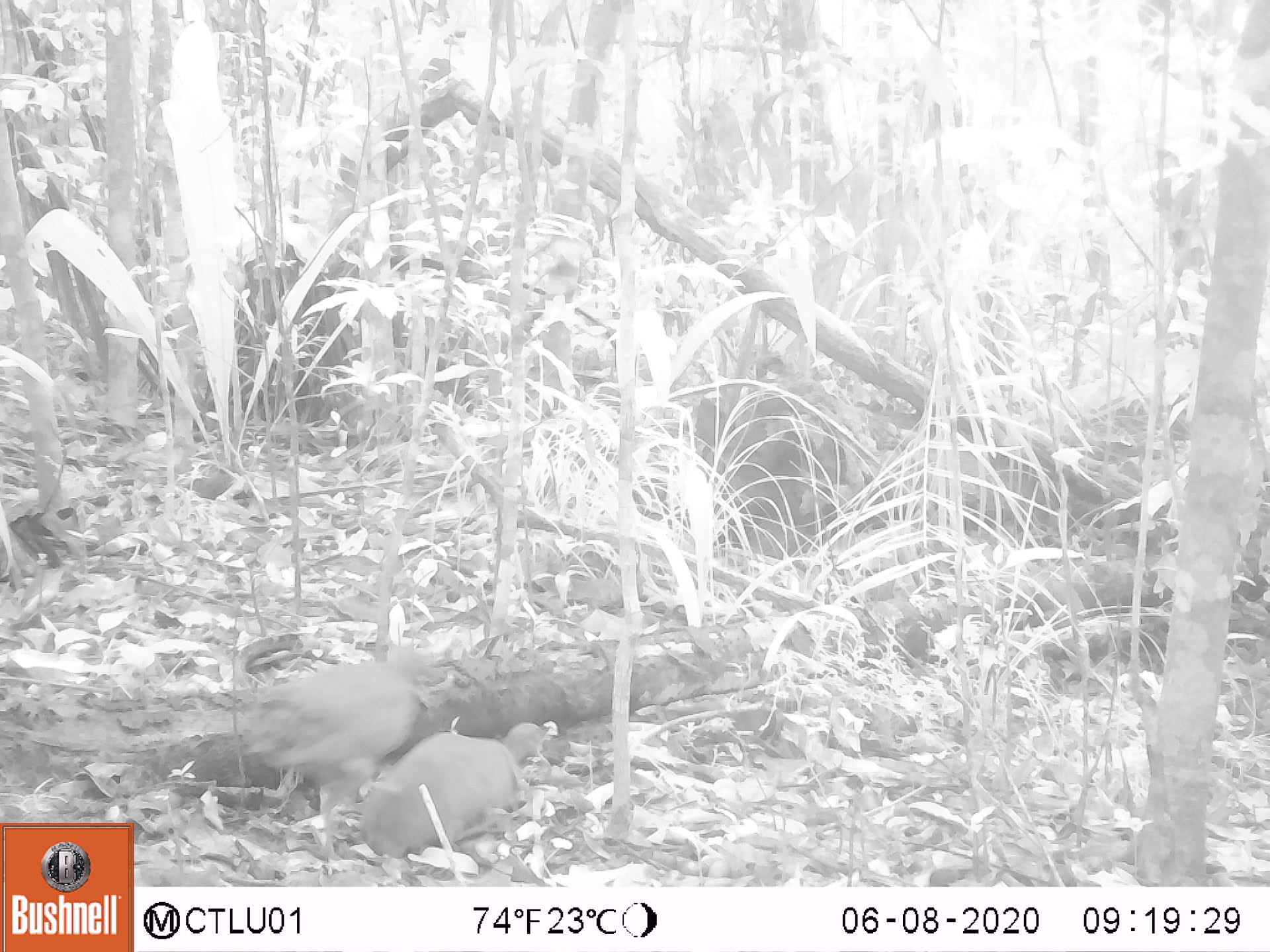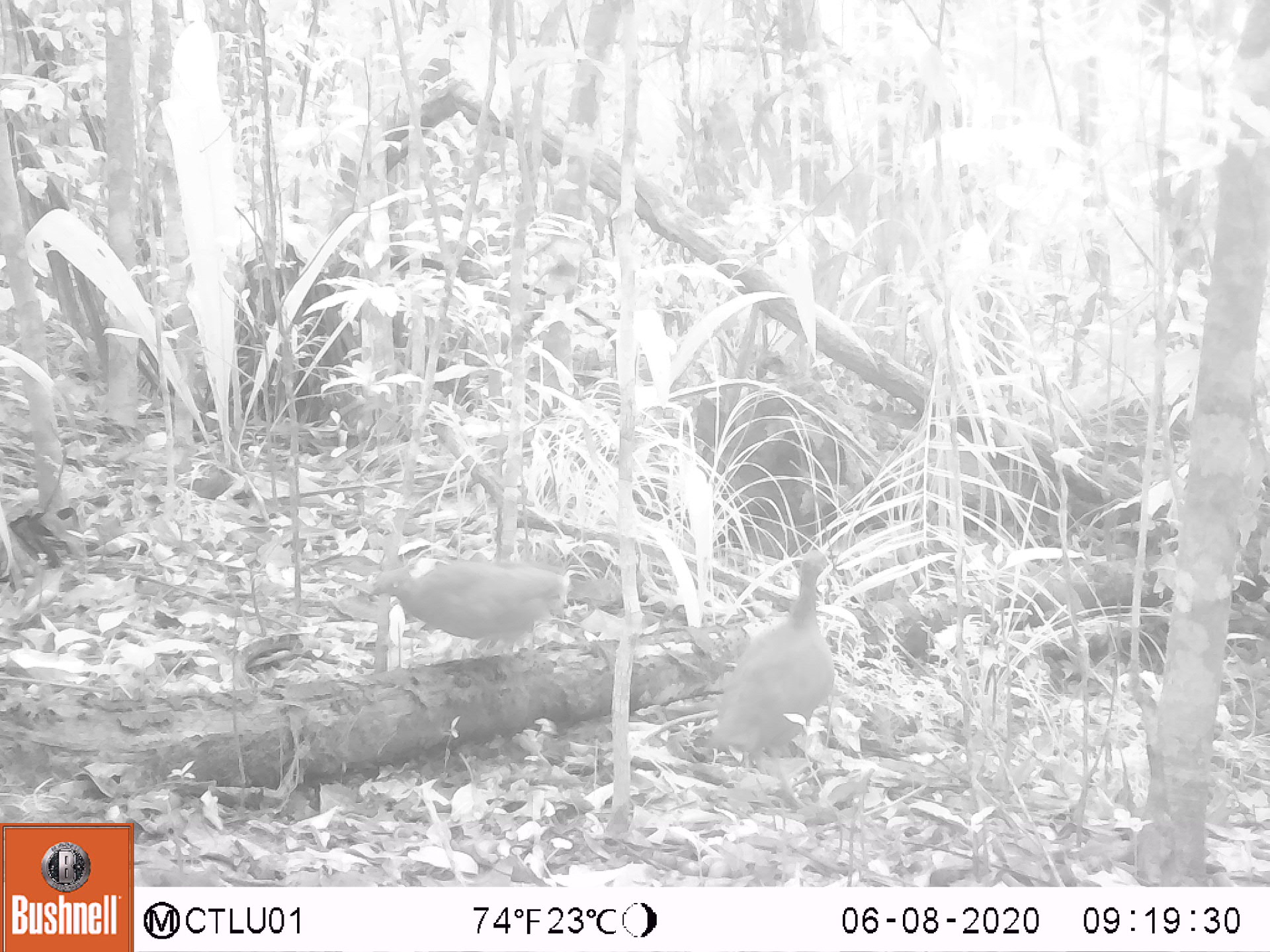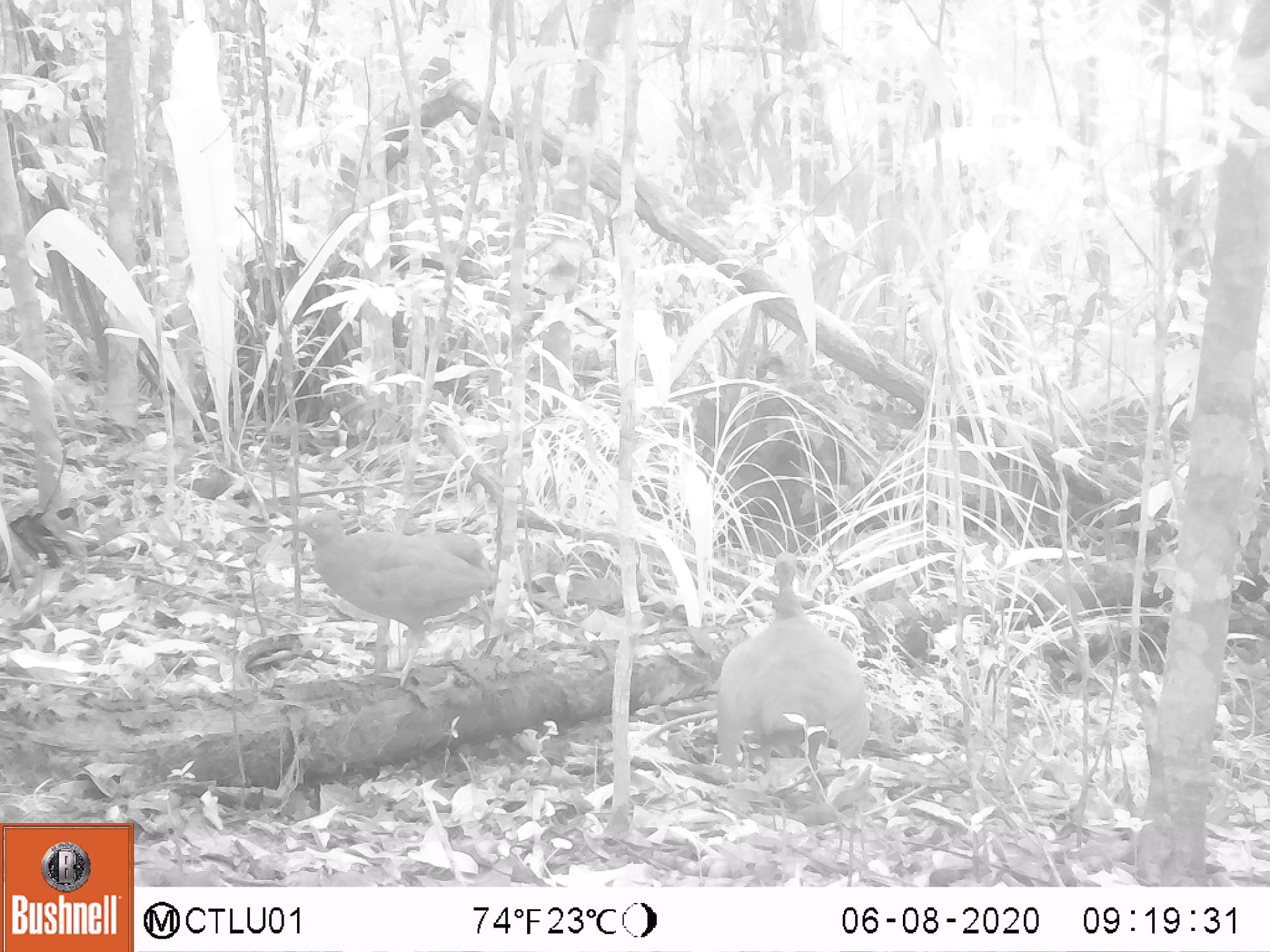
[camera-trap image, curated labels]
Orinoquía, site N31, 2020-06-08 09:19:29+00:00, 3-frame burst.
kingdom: Animalia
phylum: Chordata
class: Aves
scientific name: Aves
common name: bird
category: unknown bird